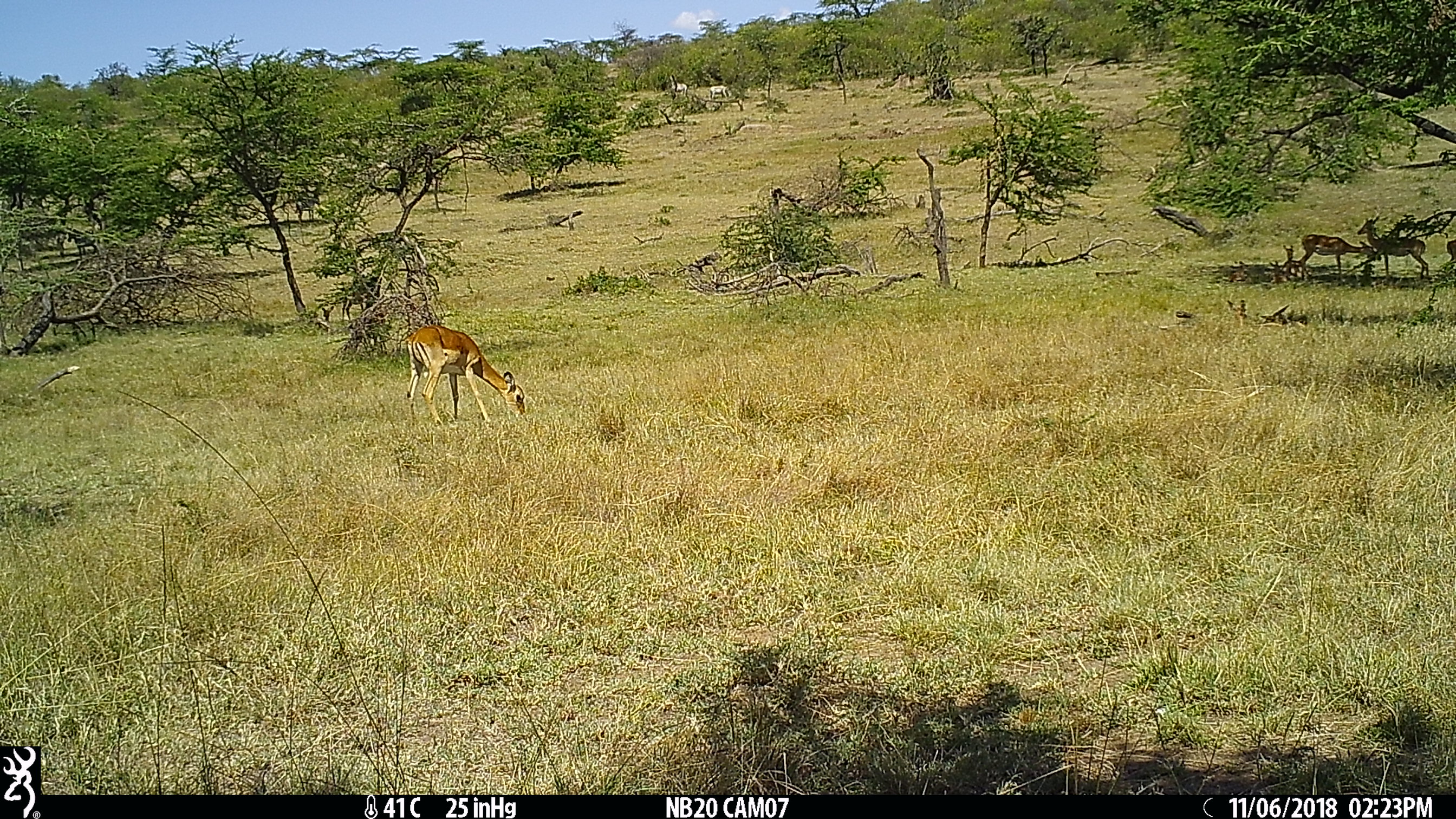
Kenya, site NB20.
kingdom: Animalia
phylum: Chordata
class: Mammalia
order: Artiodactyla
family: Bovidae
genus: Aepyceros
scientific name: Aepyceros melampus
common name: impala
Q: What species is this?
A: Impala (Aepyceros melampus).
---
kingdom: Animalia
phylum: Chordata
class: Mammalia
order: Perissodactyla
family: Equidae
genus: Equus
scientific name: Equus quagga burchellii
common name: burchell's zebra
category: zebra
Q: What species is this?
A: Zebra (burchell's zebra) (Equus quagga burchellii).